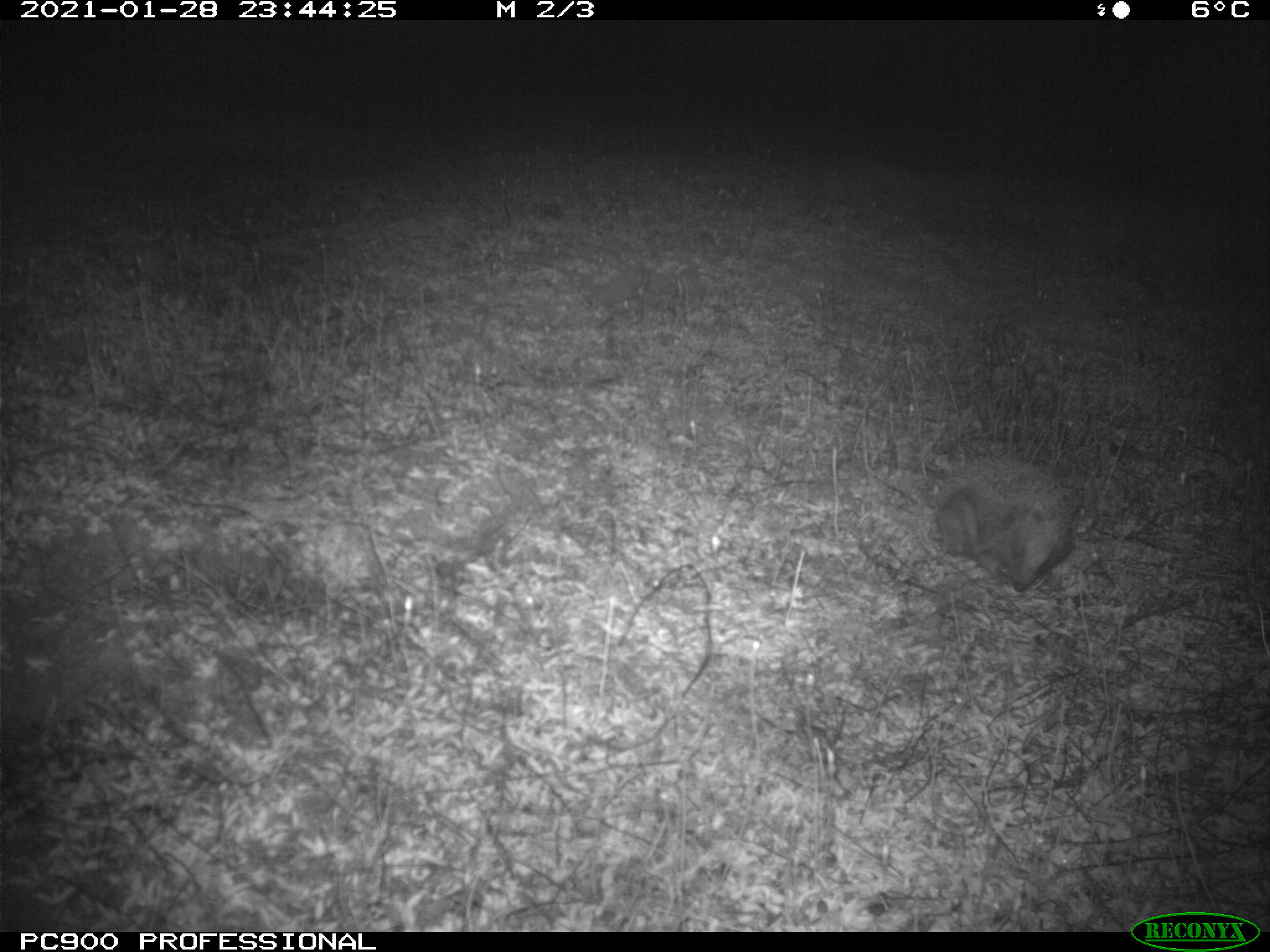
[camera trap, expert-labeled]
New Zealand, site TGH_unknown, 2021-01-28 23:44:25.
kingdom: Animalia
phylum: Chordata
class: Mammalia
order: Eulipotyphla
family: Erinaceidae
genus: Erinaceus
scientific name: Erinaceus europaeus europaeus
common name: european hedgehog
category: hedgehog